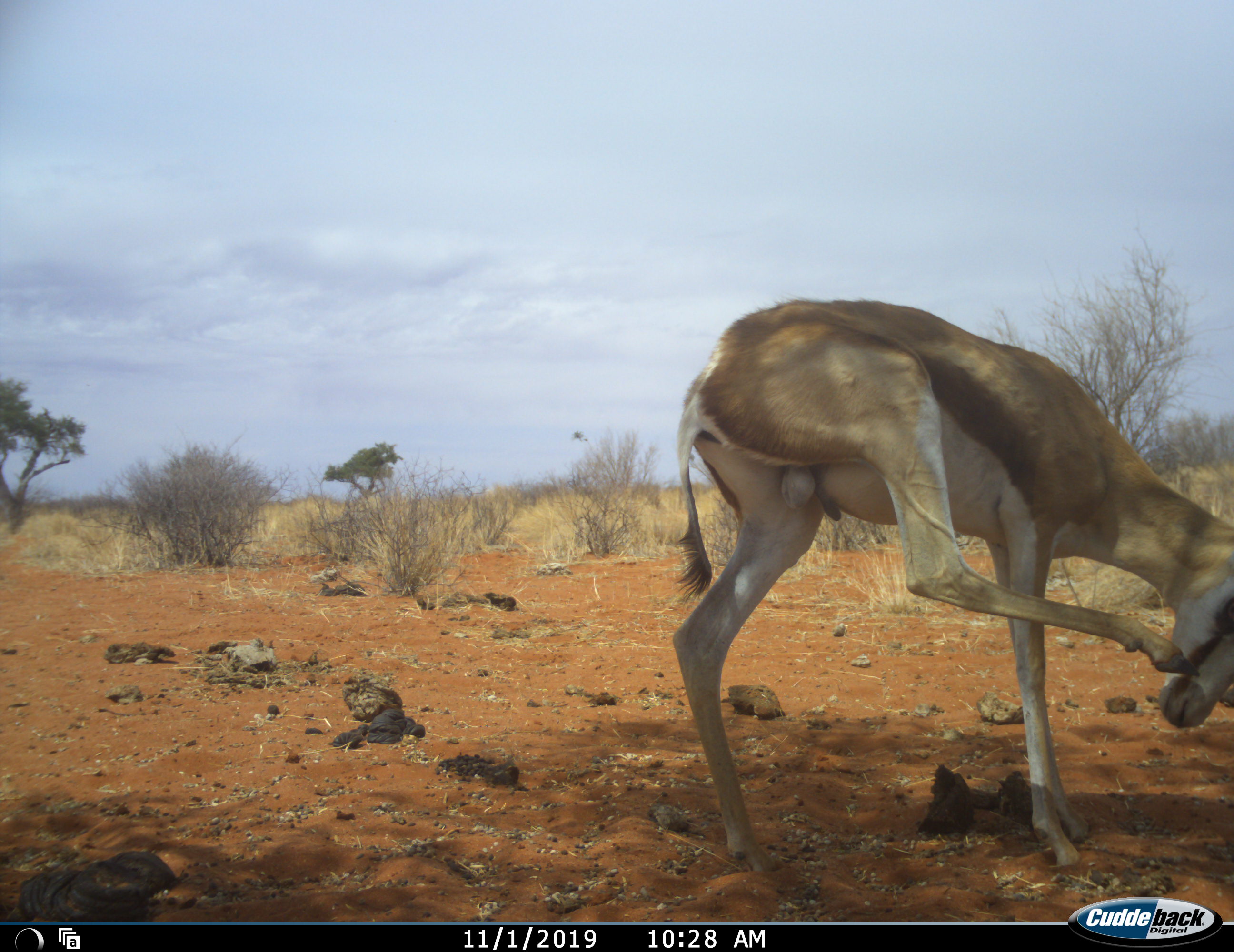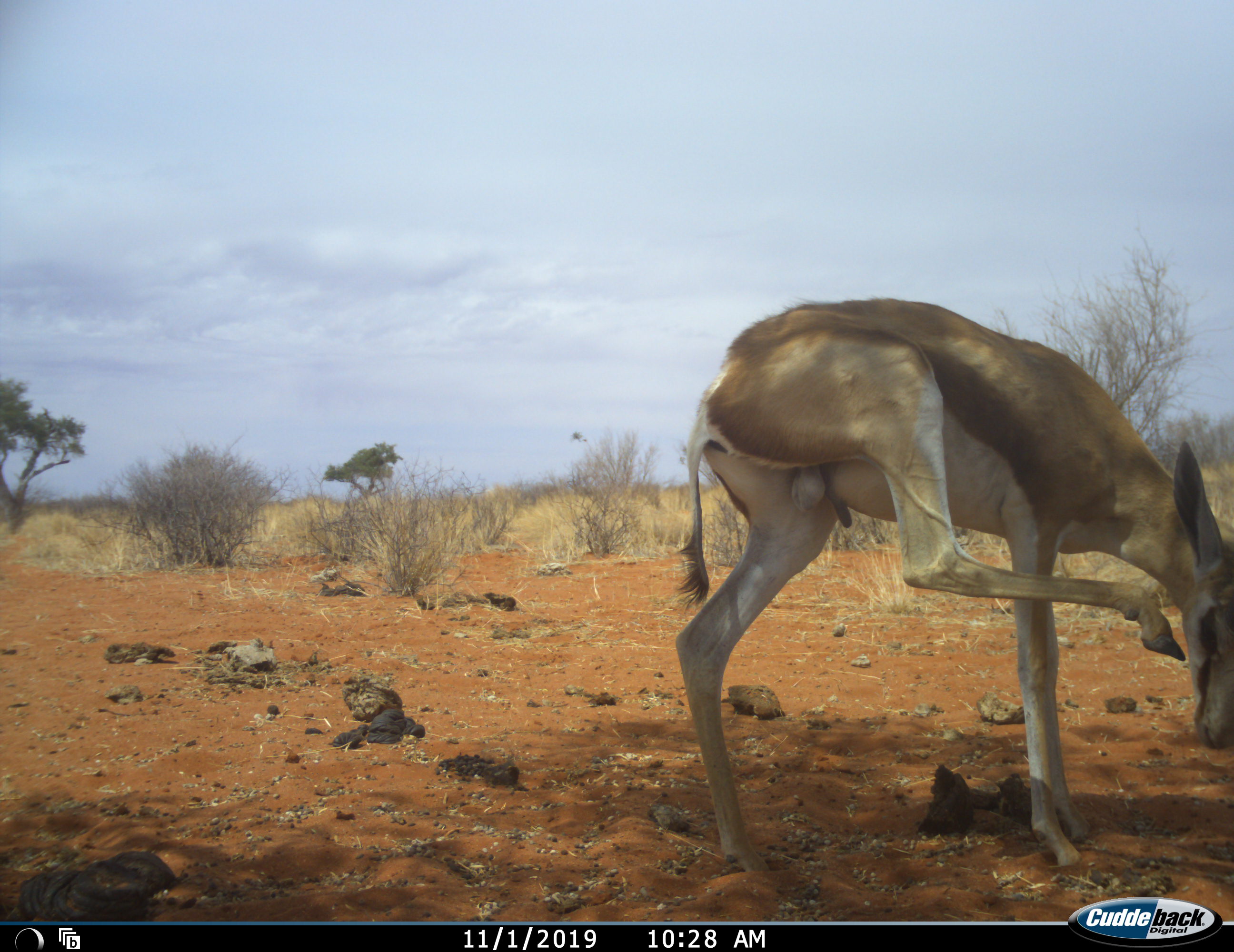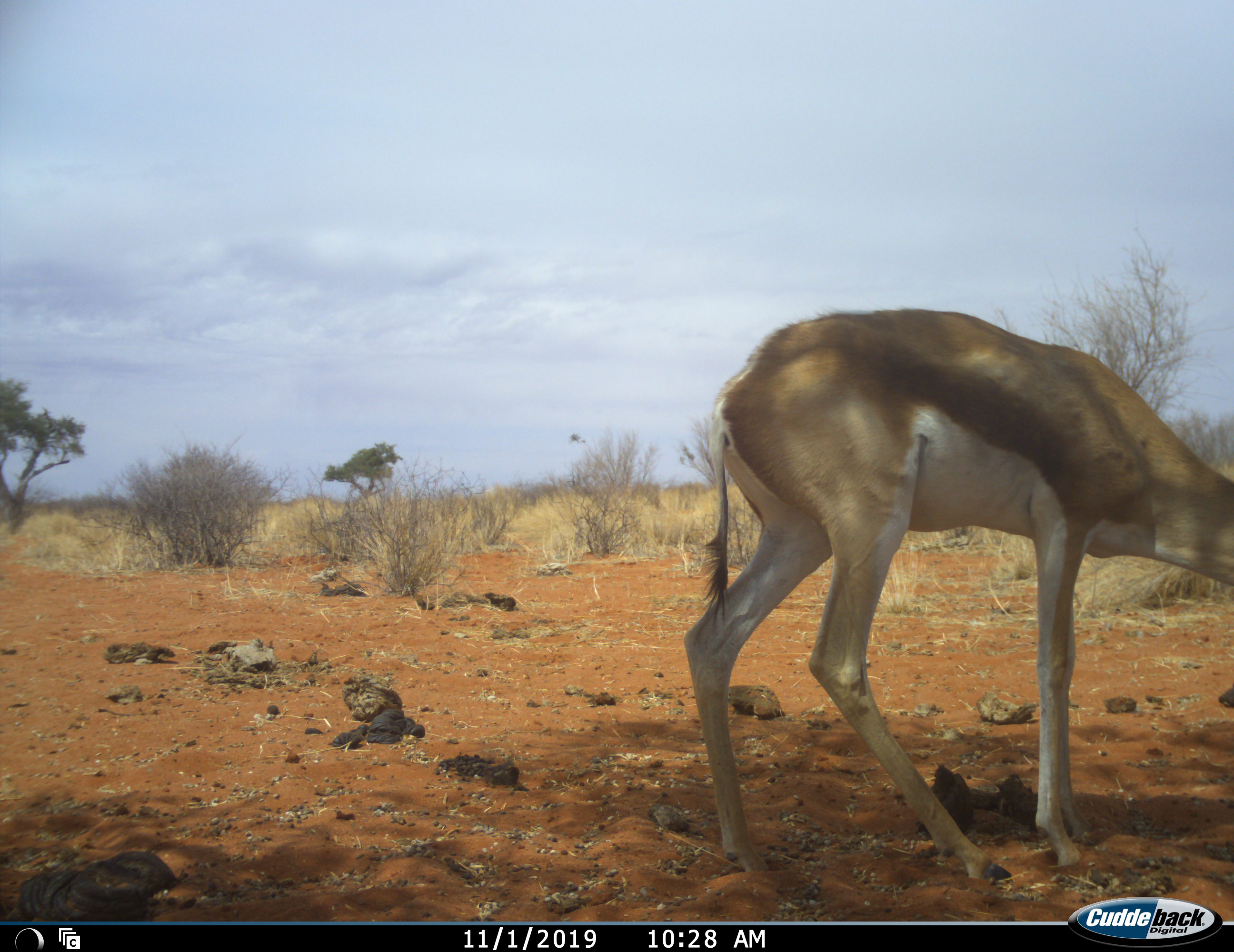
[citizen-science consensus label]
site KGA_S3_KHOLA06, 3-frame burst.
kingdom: Animalia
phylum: Chordata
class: Mammalia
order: Artiodactyla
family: Bovidae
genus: Antidorcas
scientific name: Antidorcas marsupialis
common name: springbok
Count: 1.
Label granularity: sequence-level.